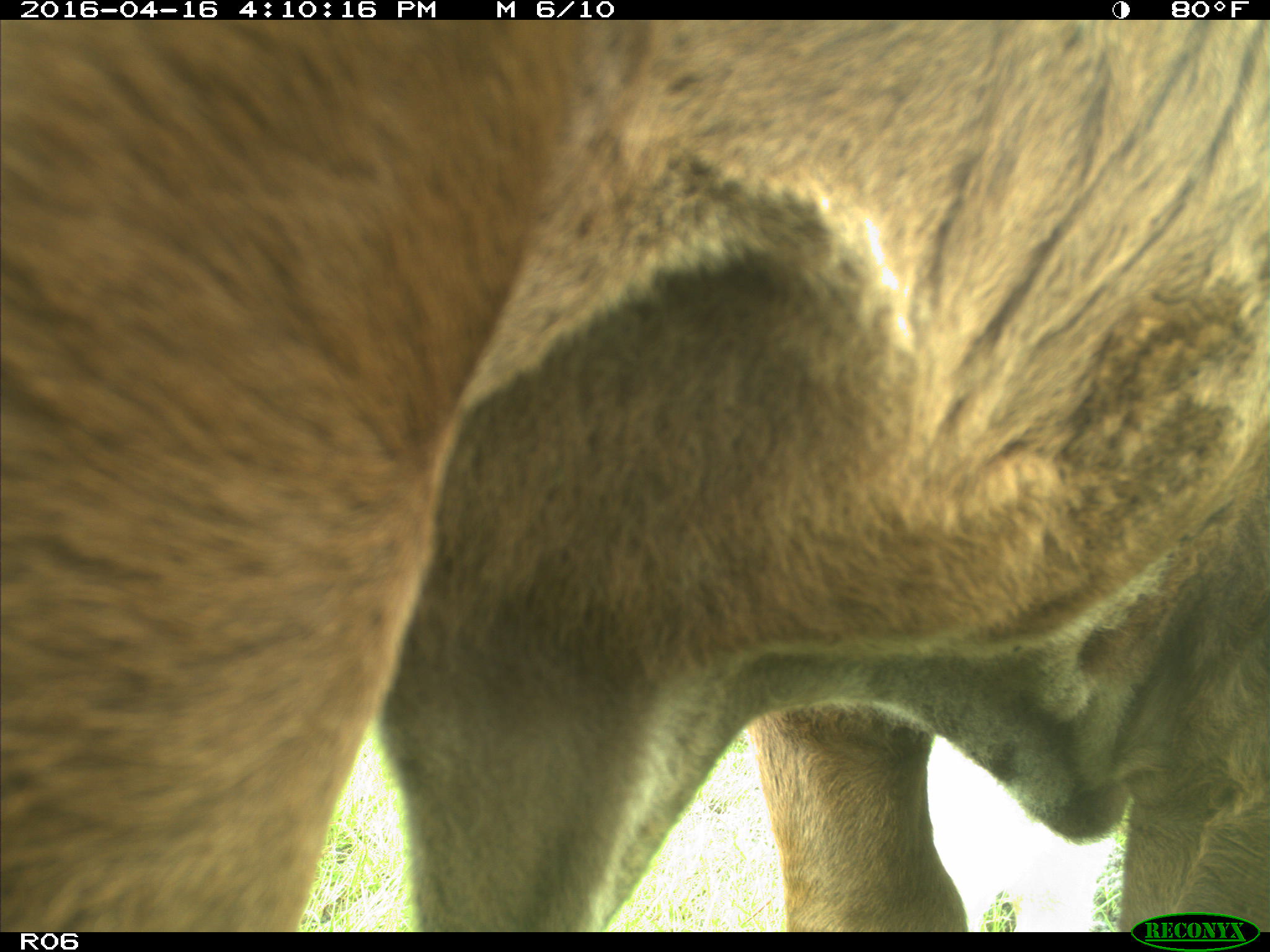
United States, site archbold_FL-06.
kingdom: Animalia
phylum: Chordata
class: Mammalia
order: Artiodactyla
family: Bovidae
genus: Bos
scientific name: Bos taurus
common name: domestic cow